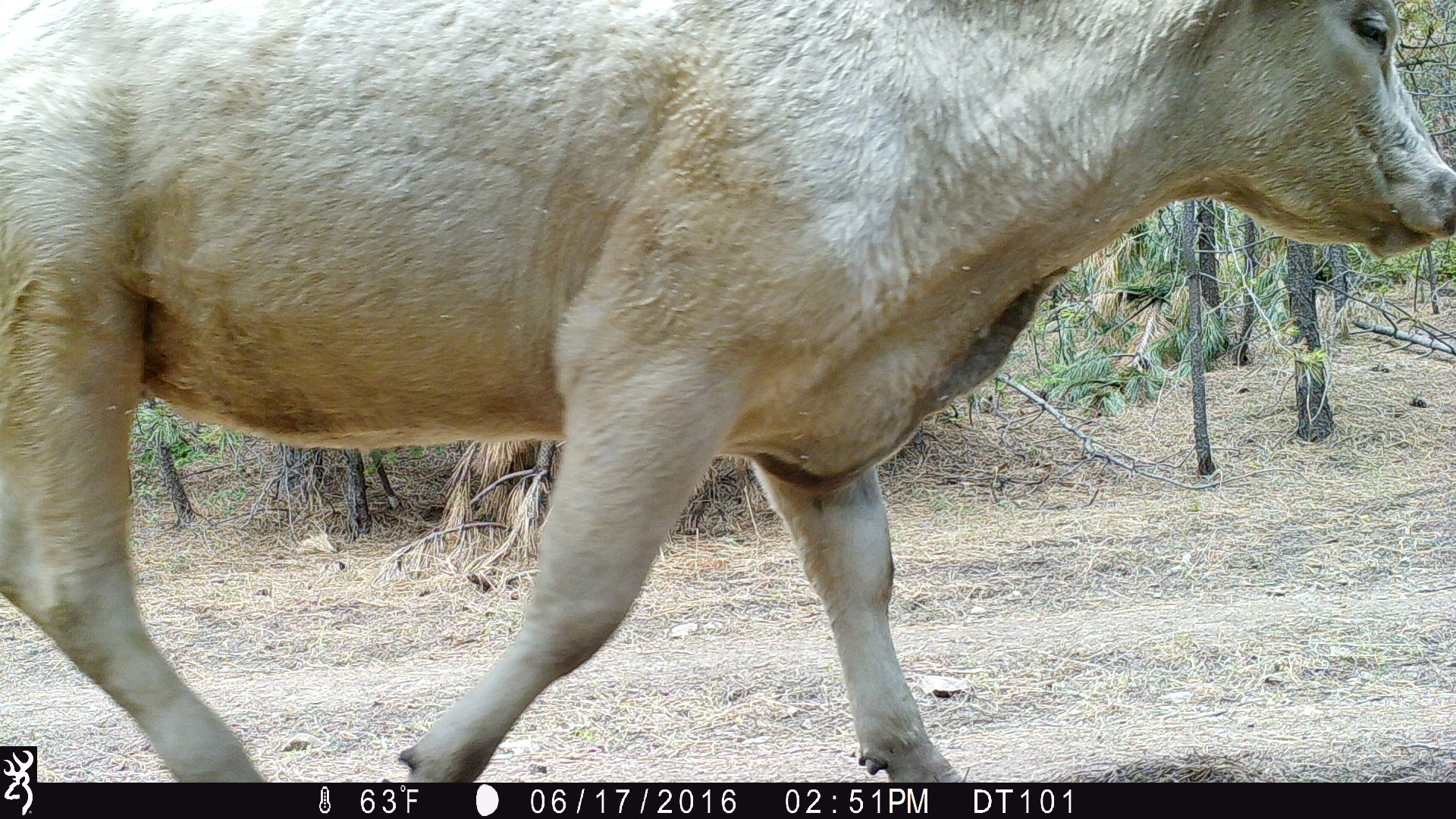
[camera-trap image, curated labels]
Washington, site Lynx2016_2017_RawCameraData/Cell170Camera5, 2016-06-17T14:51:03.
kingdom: Animalia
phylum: Chordata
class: Mammalia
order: Artiodactyla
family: Bovidae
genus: Bos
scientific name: Bos taurus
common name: domestic cattle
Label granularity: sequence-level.